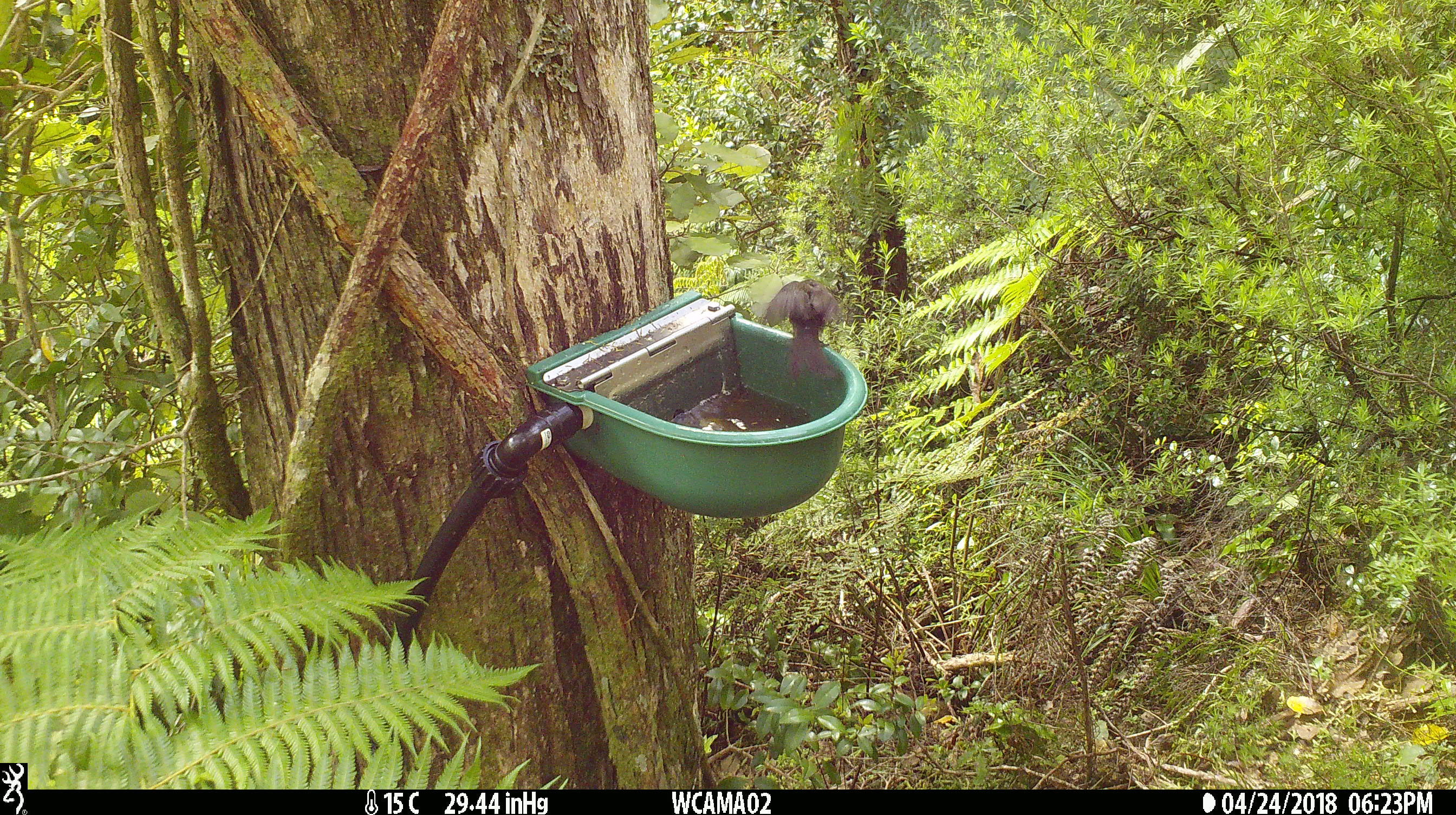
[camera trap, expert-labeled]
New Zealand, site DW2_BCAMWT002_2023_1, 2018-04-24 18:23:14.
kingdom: Animalia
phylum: Chordata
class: Aves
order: Passeriformes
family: Meliphagidae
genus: Anthornis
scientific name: Anthornis melanura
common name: new zealand bellbird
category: bellbird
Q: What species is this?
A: Bellbird (new zealand bellbird) (Anthornis melanura).